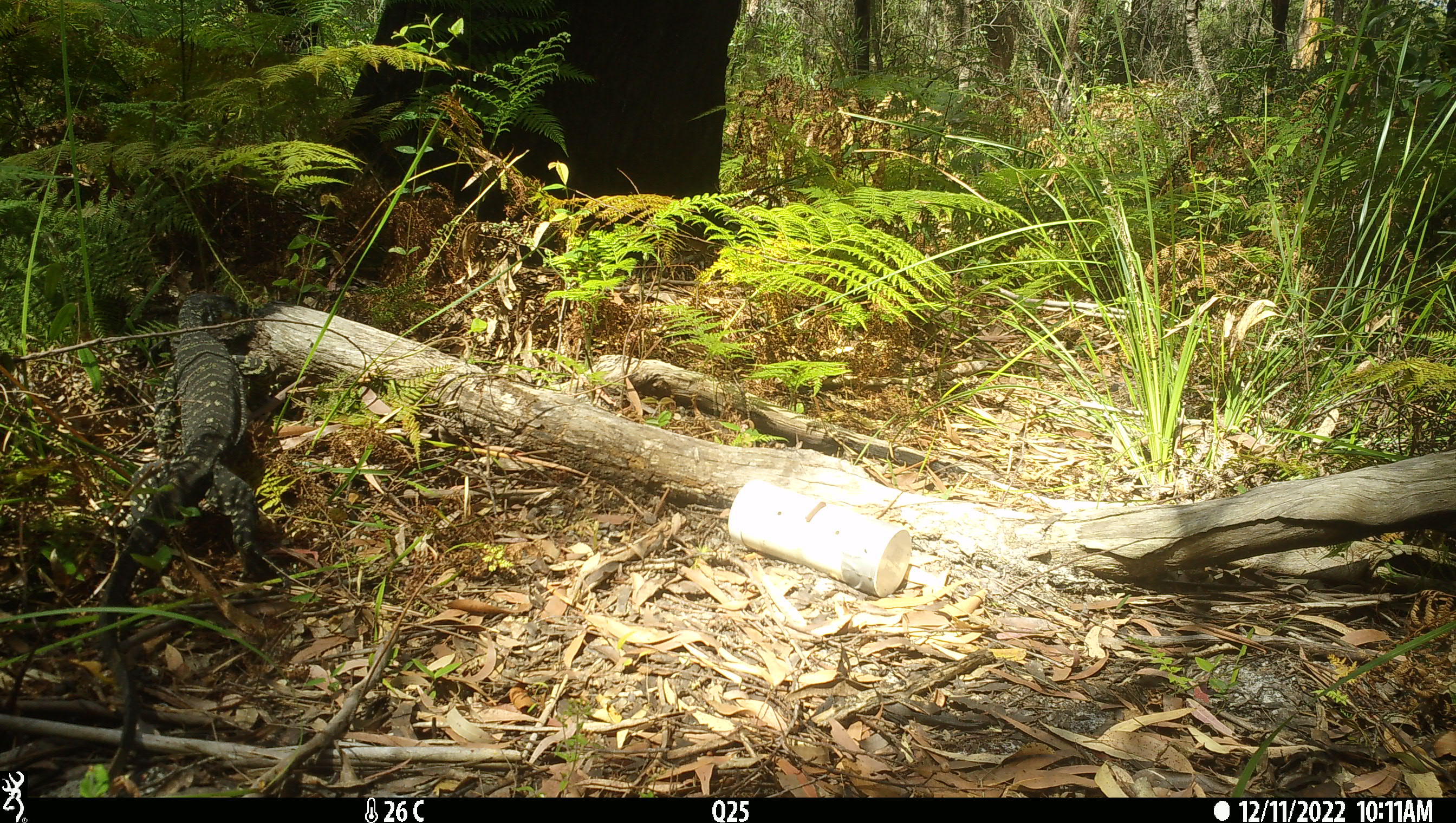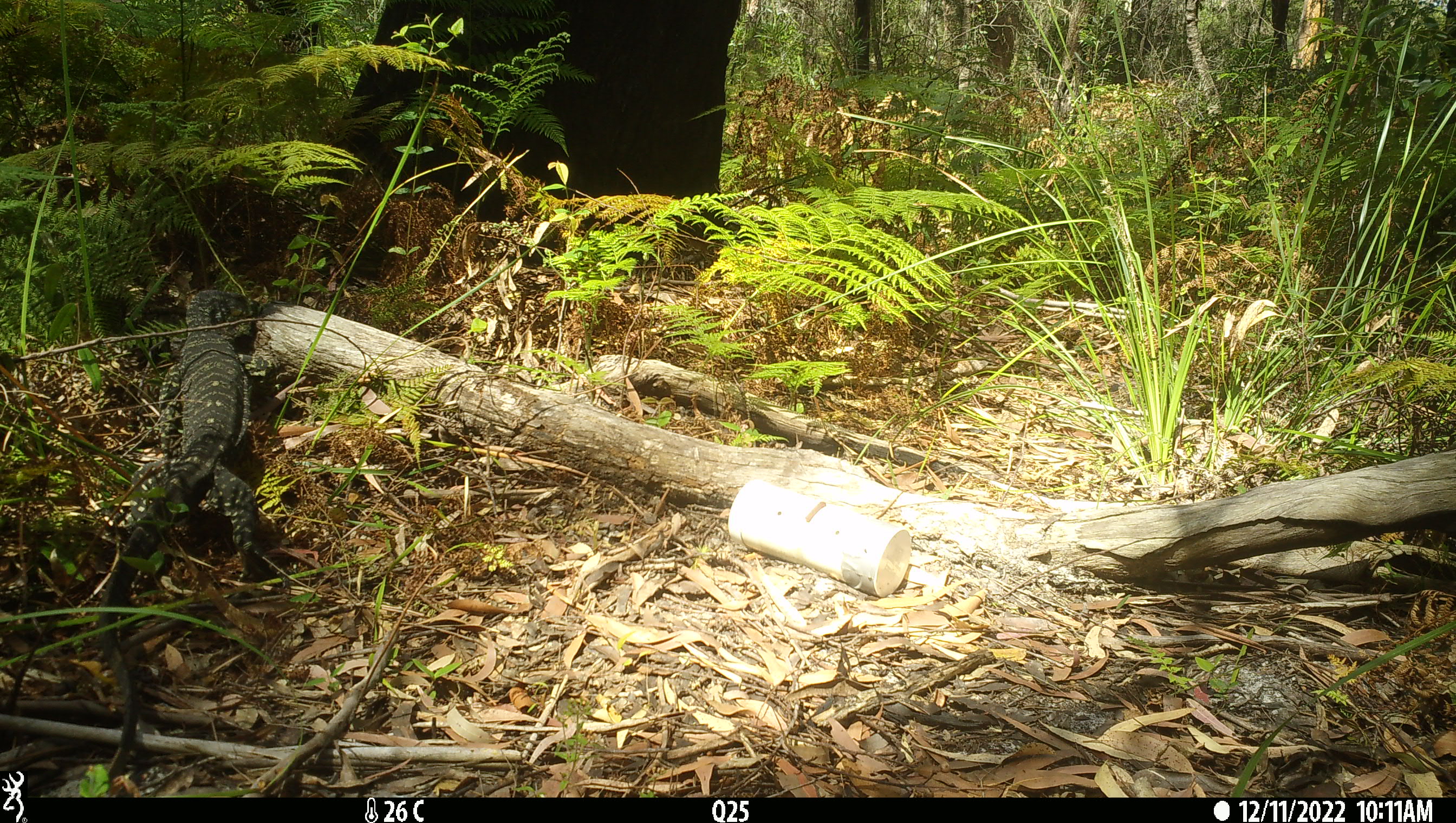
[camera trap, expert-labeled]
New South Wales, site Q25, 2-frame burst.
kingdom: Animalia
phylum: Chordata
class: Reptilia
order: Squamata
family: Varanidae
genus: Varanus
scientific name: Varanus varius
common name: lace monitor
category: goanna